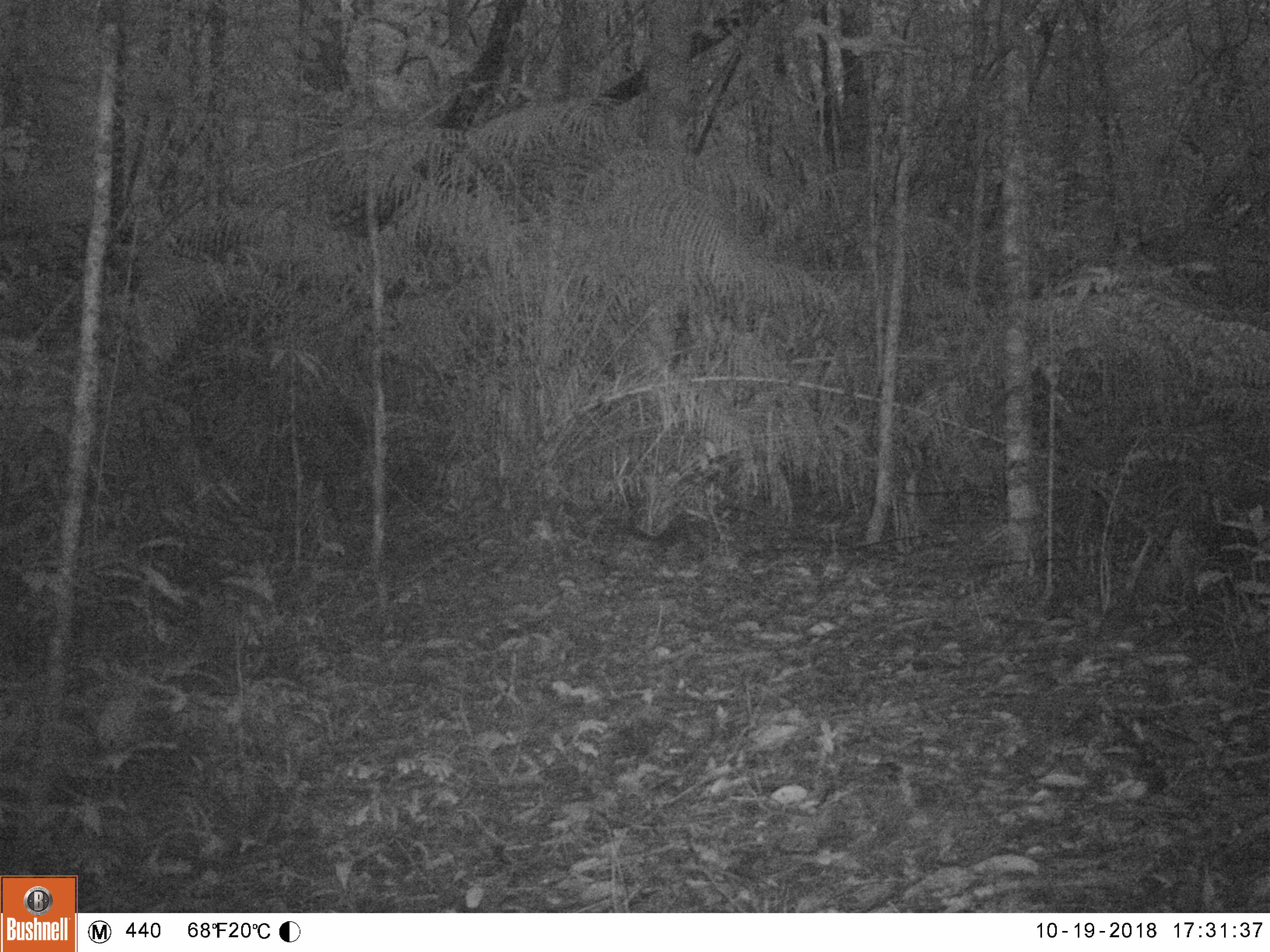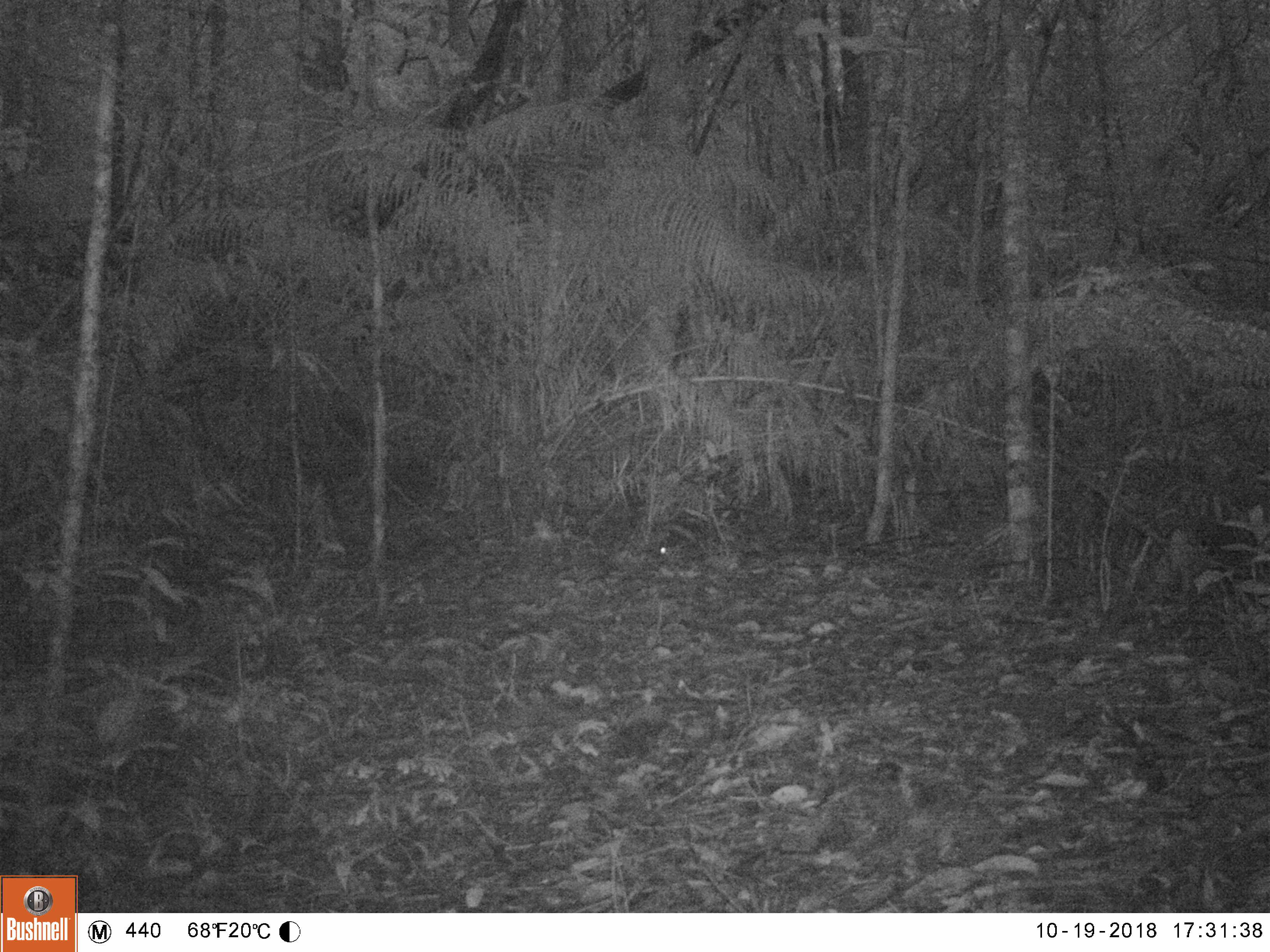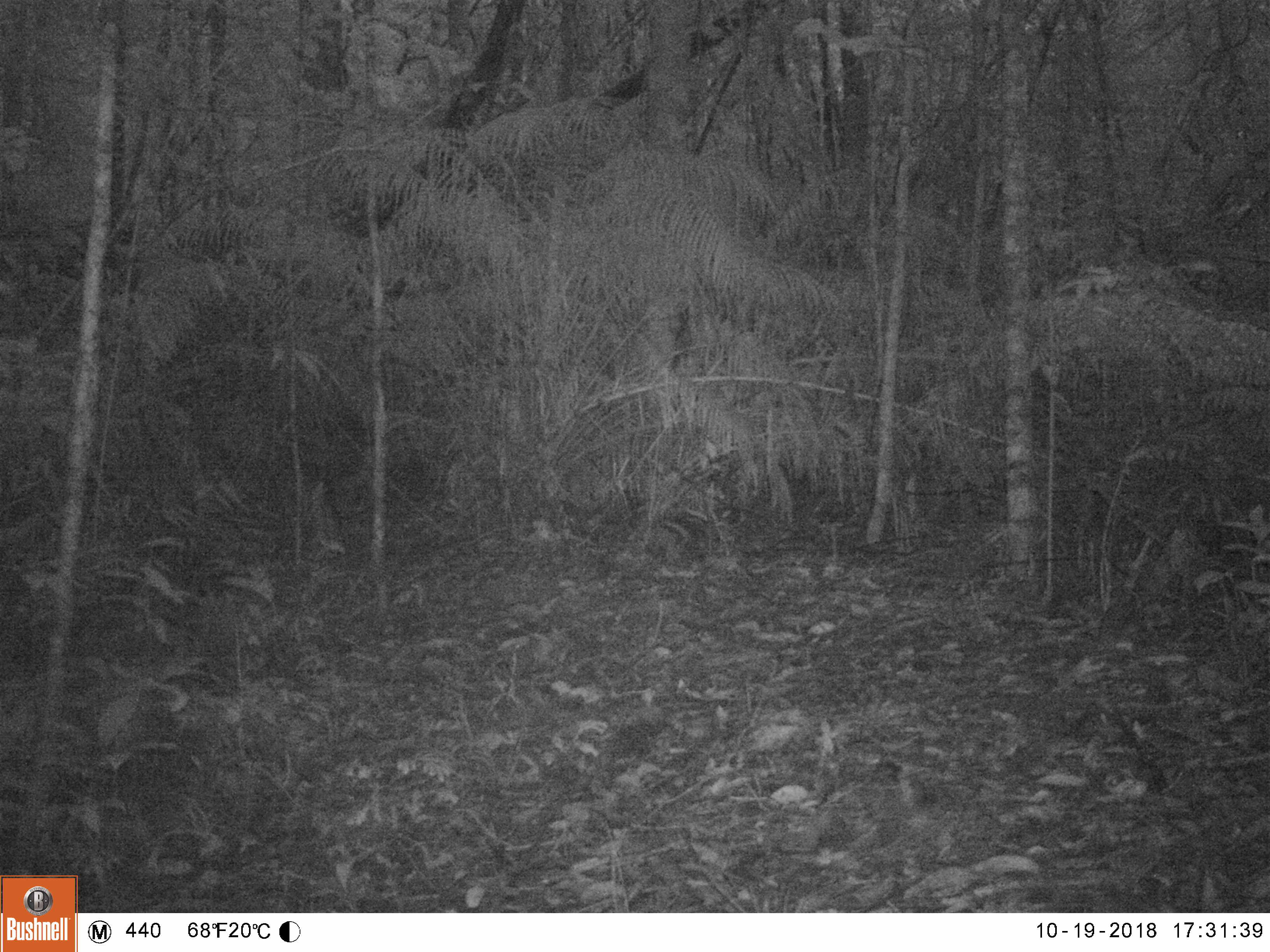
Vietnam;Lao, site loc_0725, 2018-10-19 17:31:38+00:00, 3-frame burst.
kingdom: Animalia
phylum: Chordata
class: Mammalia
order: Rodentia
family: Sciuridae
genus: Sciurus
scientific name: Sciurus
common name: squirrel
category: unidentified squirrel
Unidentified squirrel (squirrel) (Sciurus). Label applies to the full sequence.